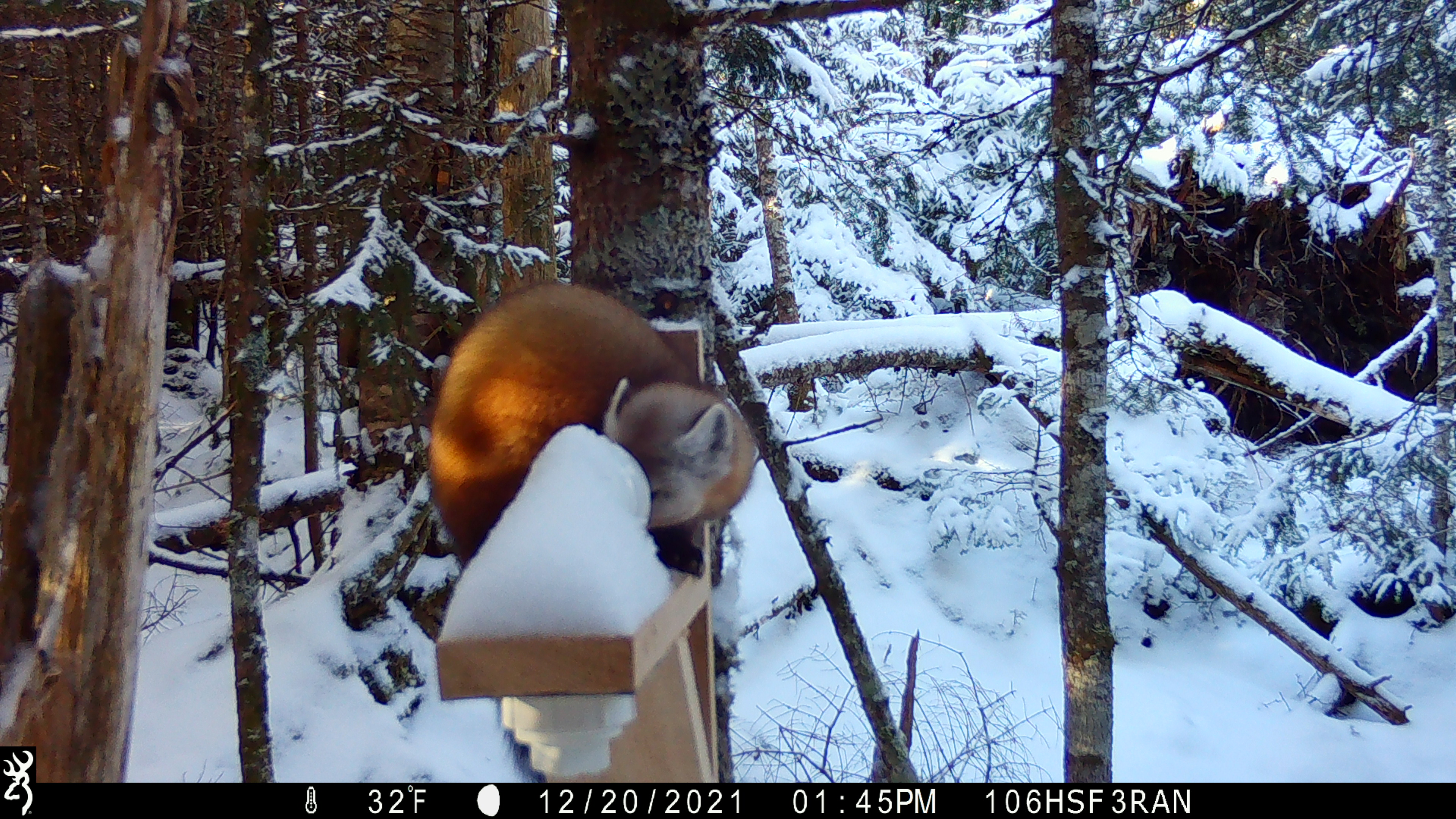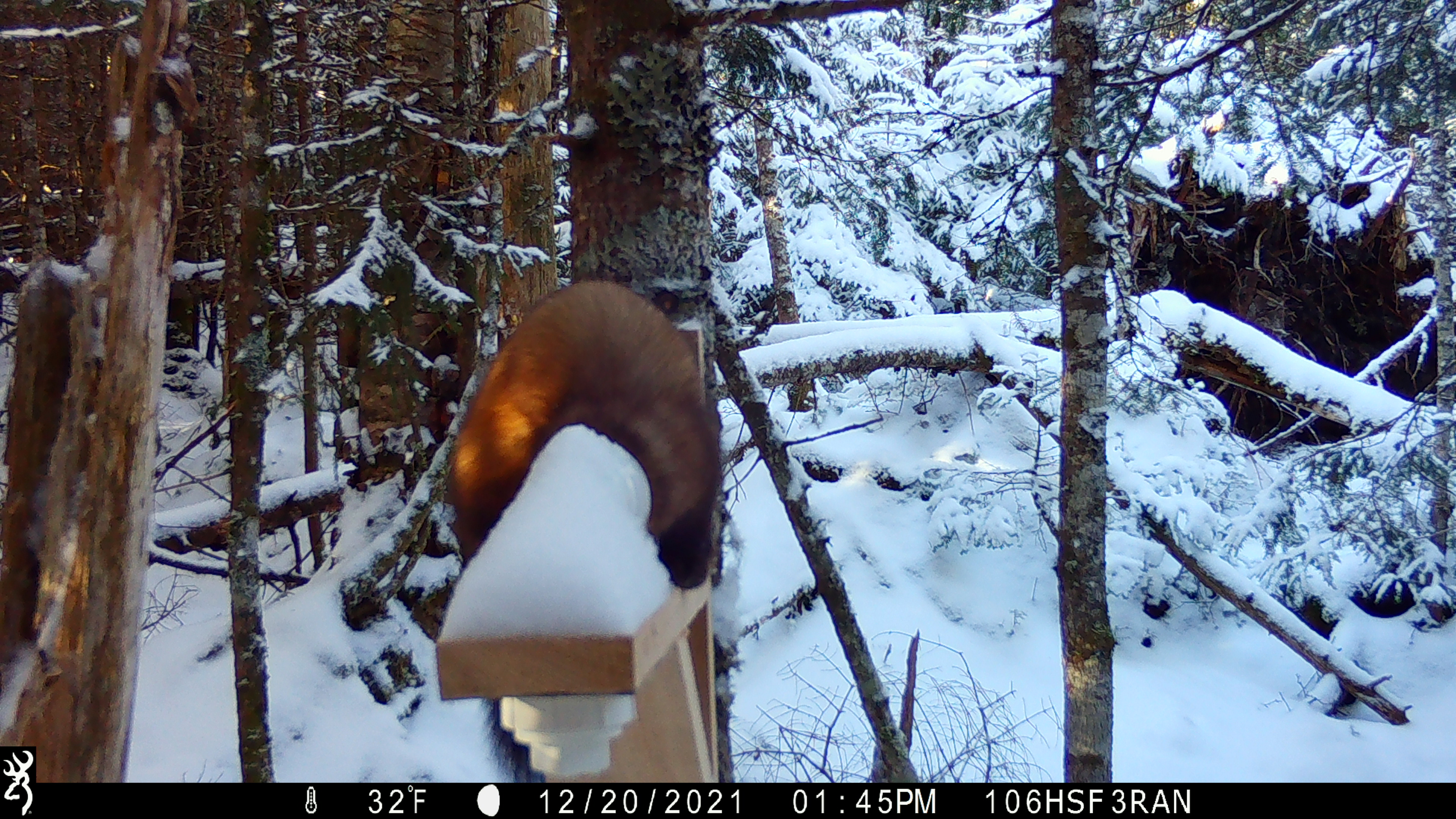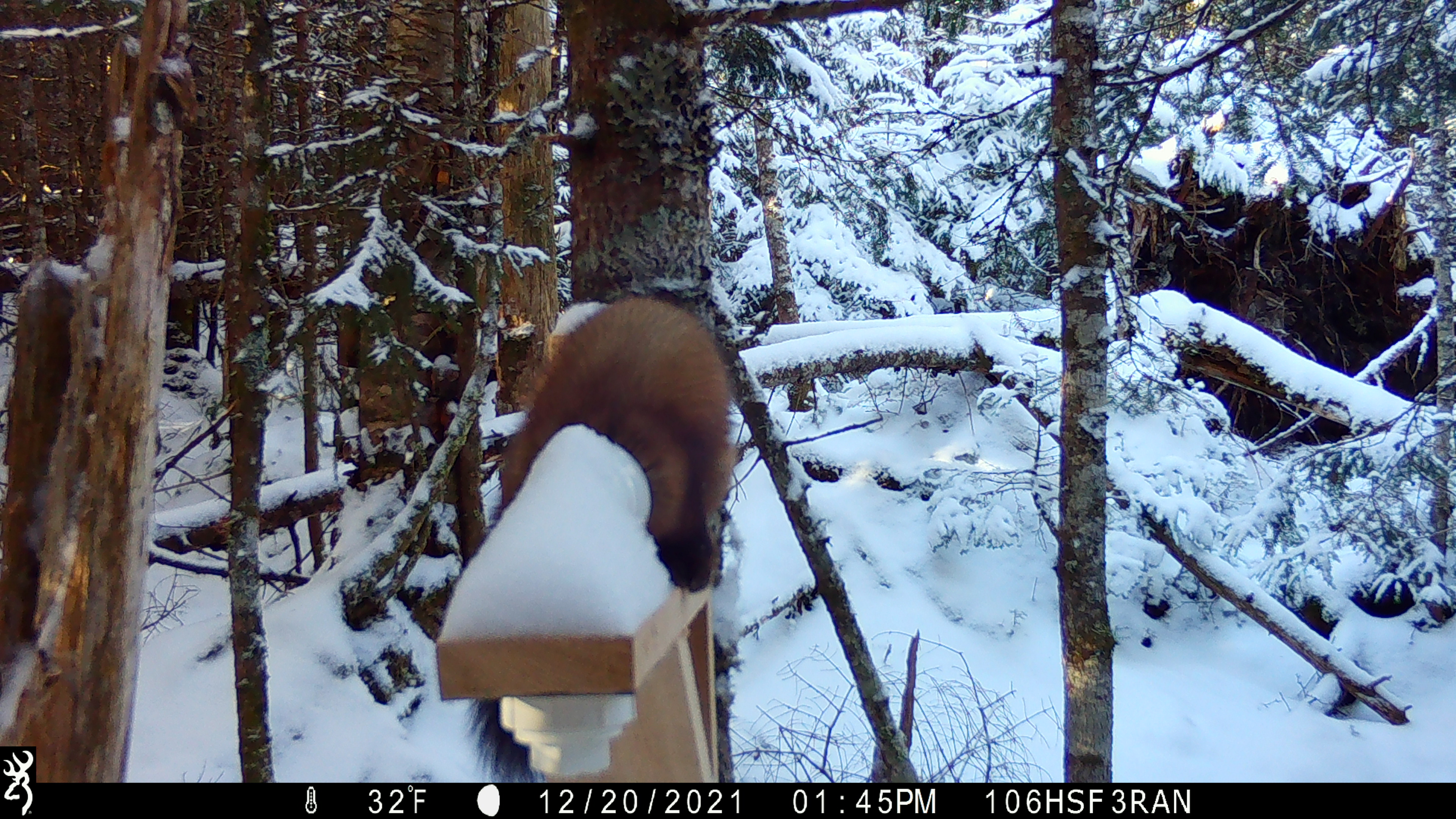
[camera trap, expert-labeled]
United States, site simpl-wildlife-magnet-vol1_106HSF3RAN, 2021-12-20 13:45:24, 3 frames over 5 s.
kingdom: Animalia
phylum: Chordata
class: Mammalia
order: Carnivora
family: Mustelidae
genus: Martes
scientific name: Martes americana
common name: american marten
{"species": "american marten (Martes americana)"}